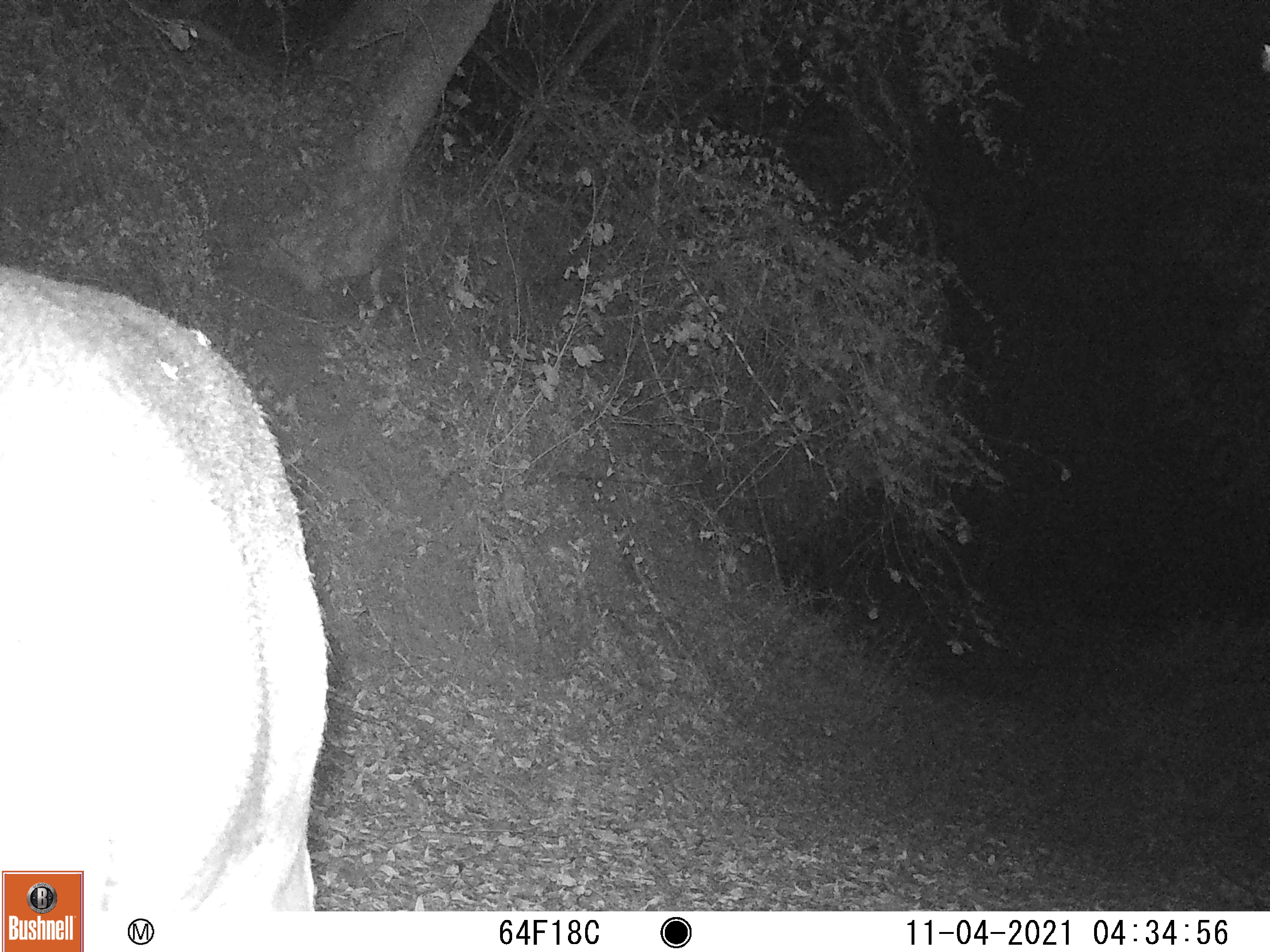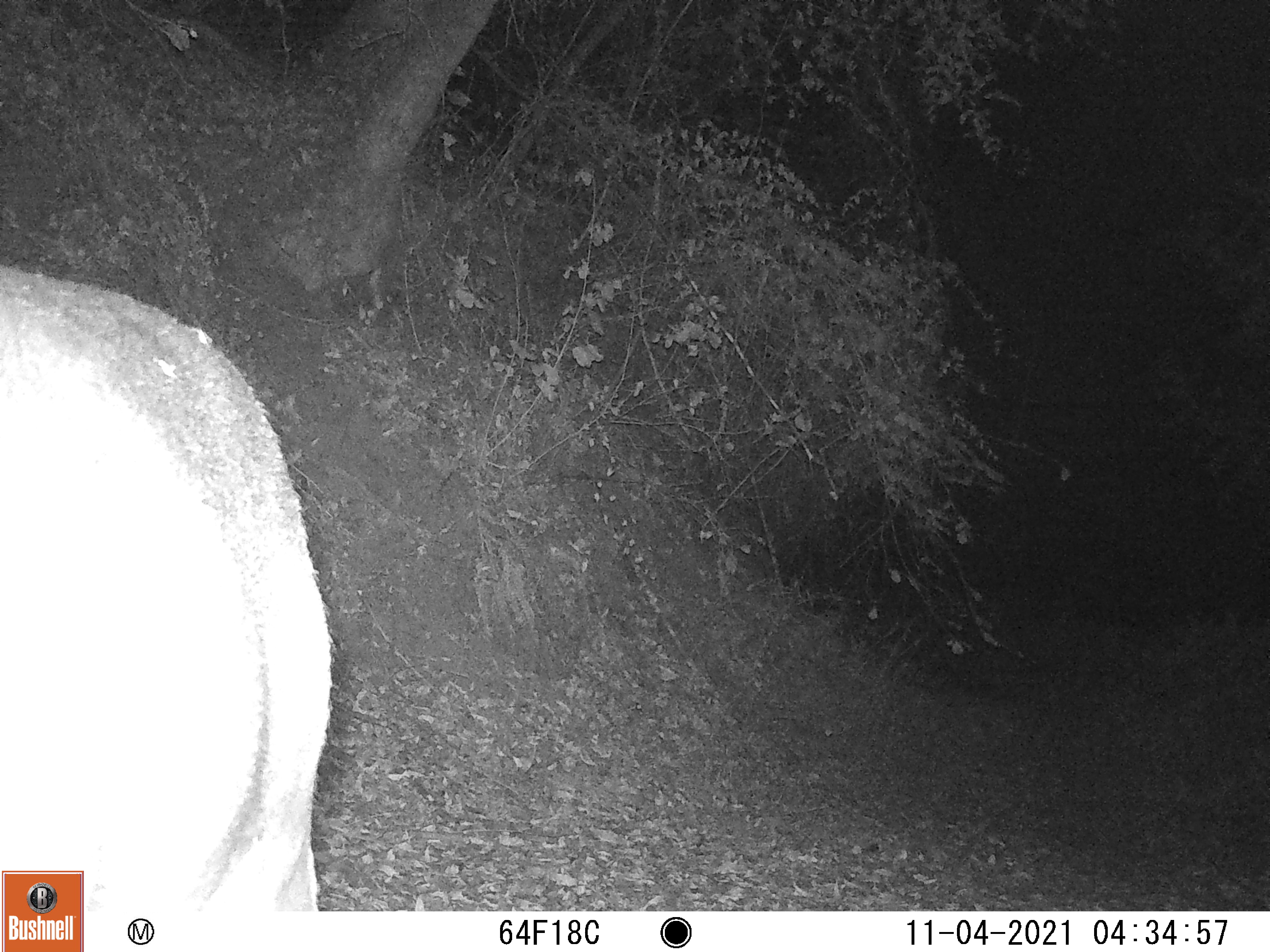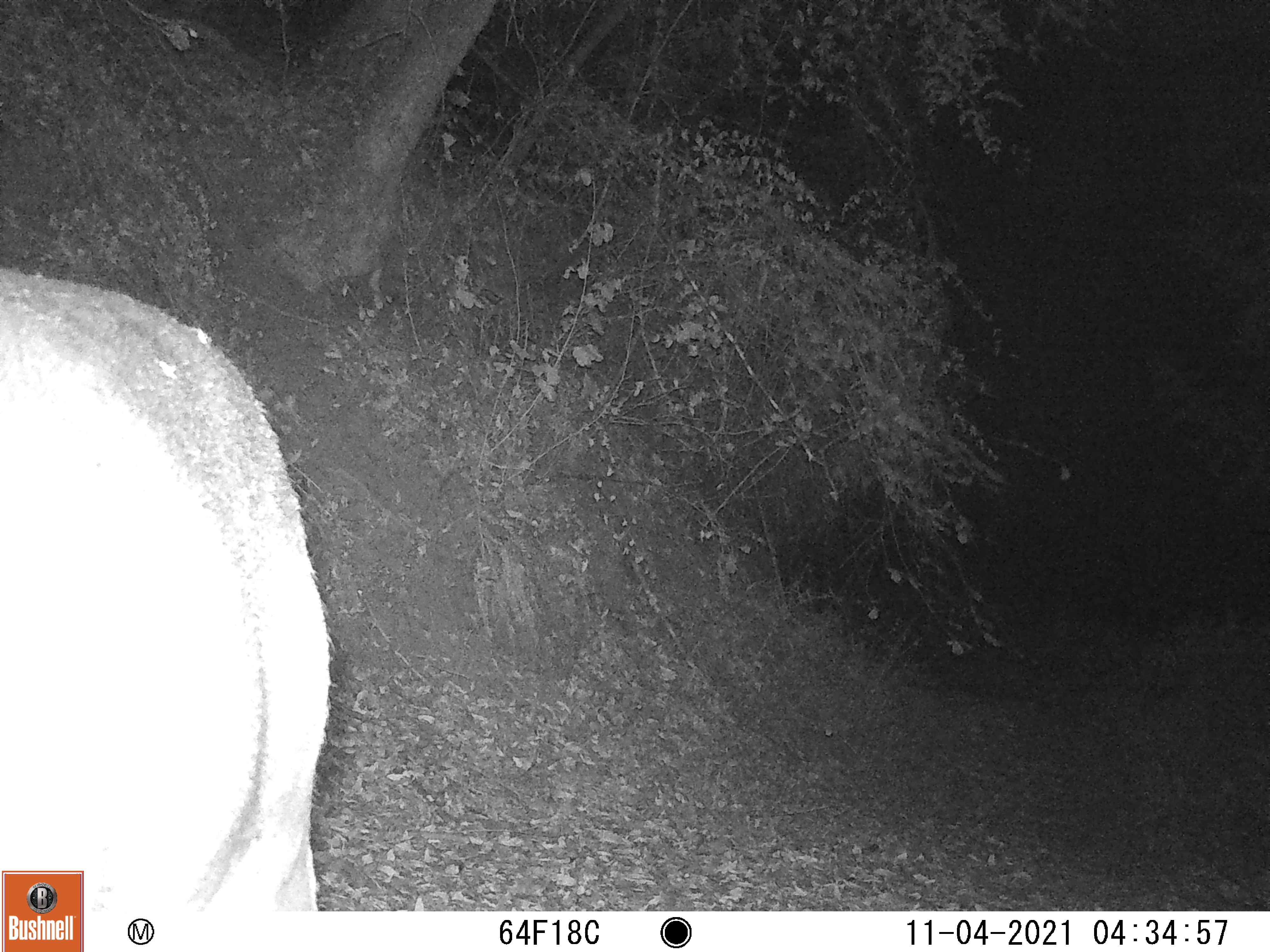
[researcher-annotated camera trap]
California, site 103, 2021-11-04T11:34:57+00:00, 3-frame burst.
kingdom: Animalia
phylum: Chordata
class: Mammalia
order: Artiodactyla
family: Cervidae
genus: Odocoileus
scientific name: Odocoileus hemionus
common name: mule deer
Mule deer (Odocoileus hemionus).